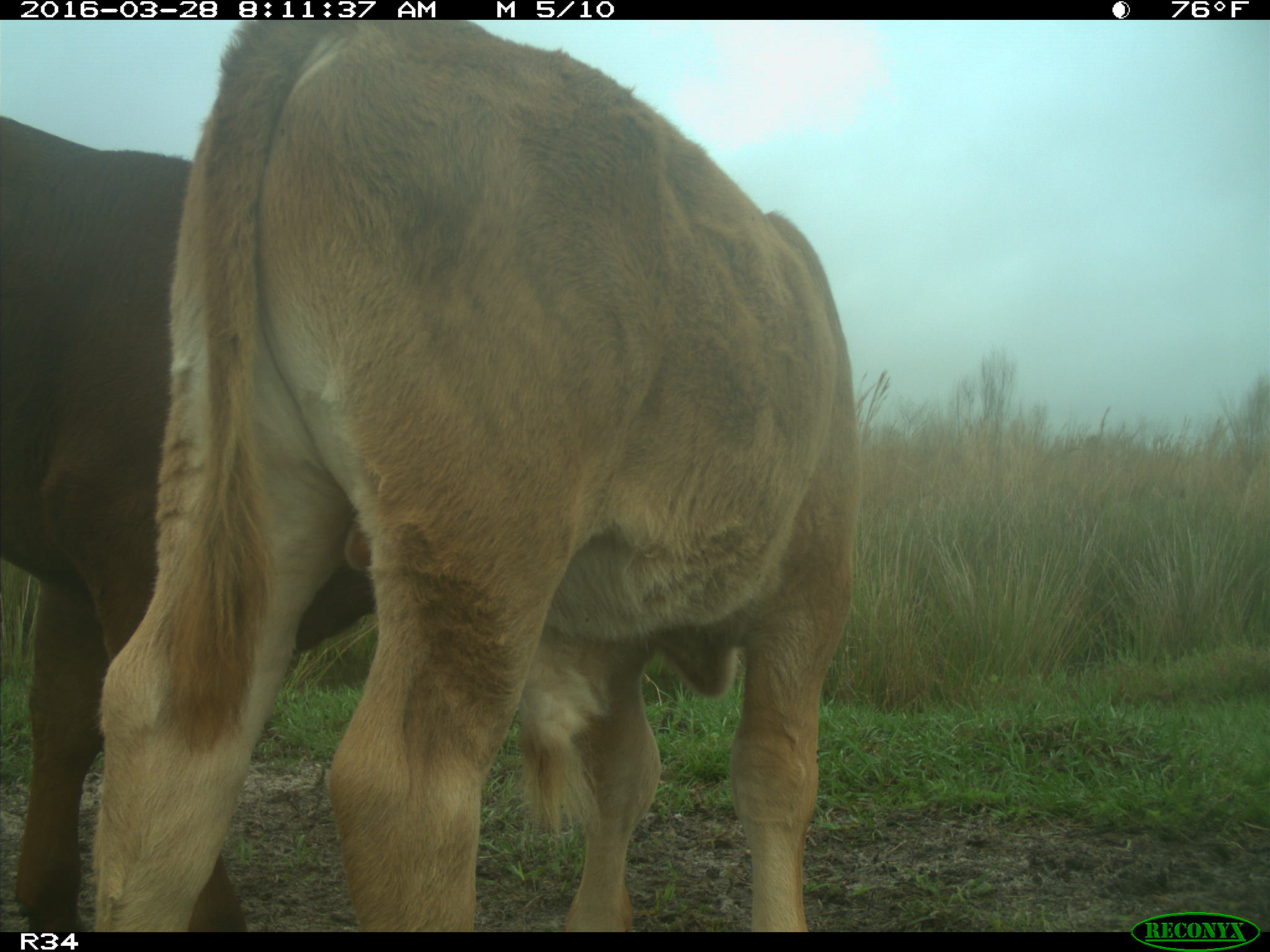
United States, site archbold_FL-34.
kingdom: Animalia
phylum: Chordata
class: Mammalia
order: Artiodactyla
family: Bovidae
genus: Bos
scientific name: Bos taurus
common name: domestic cow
Bos taurus (domestic cow).